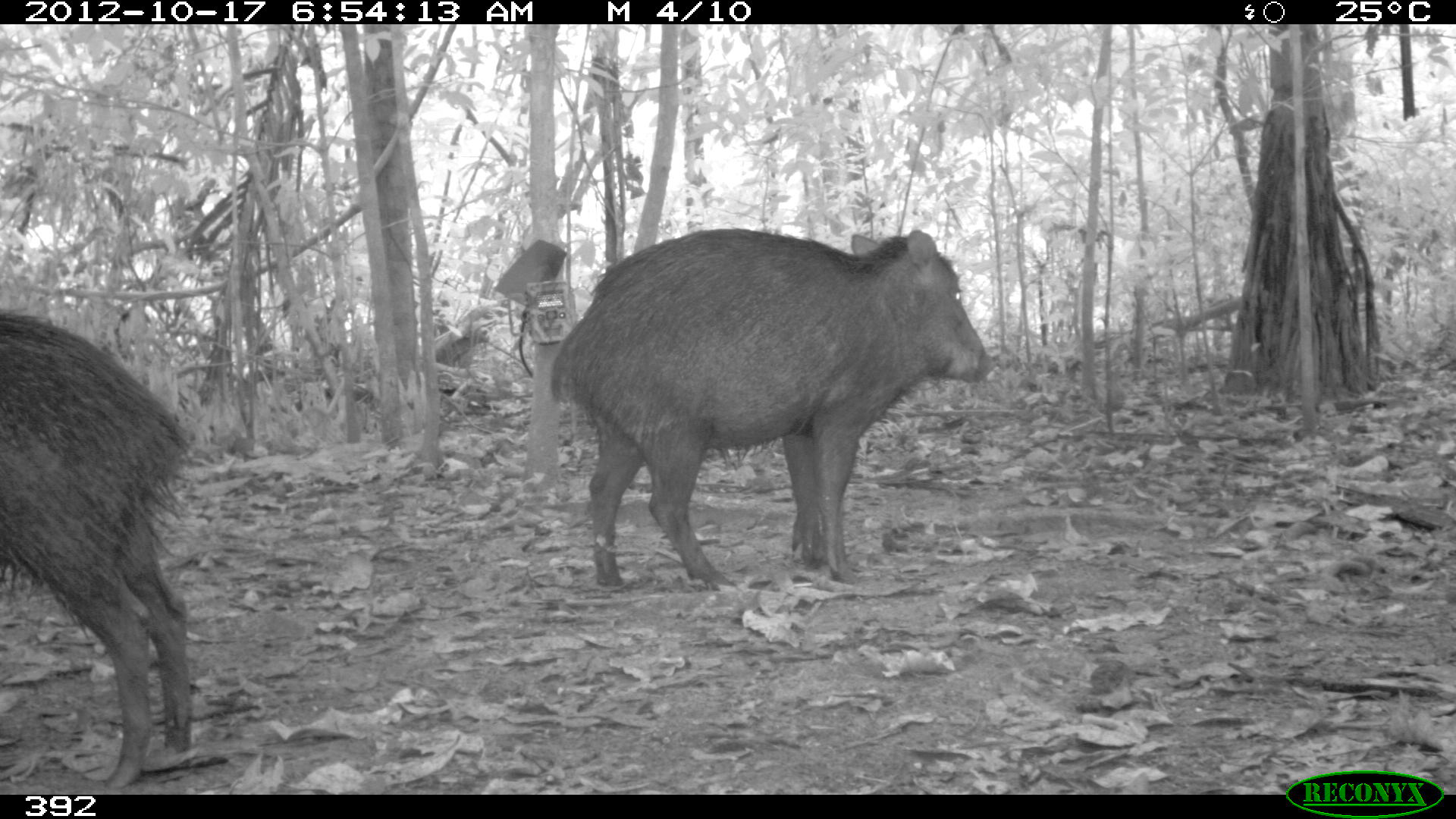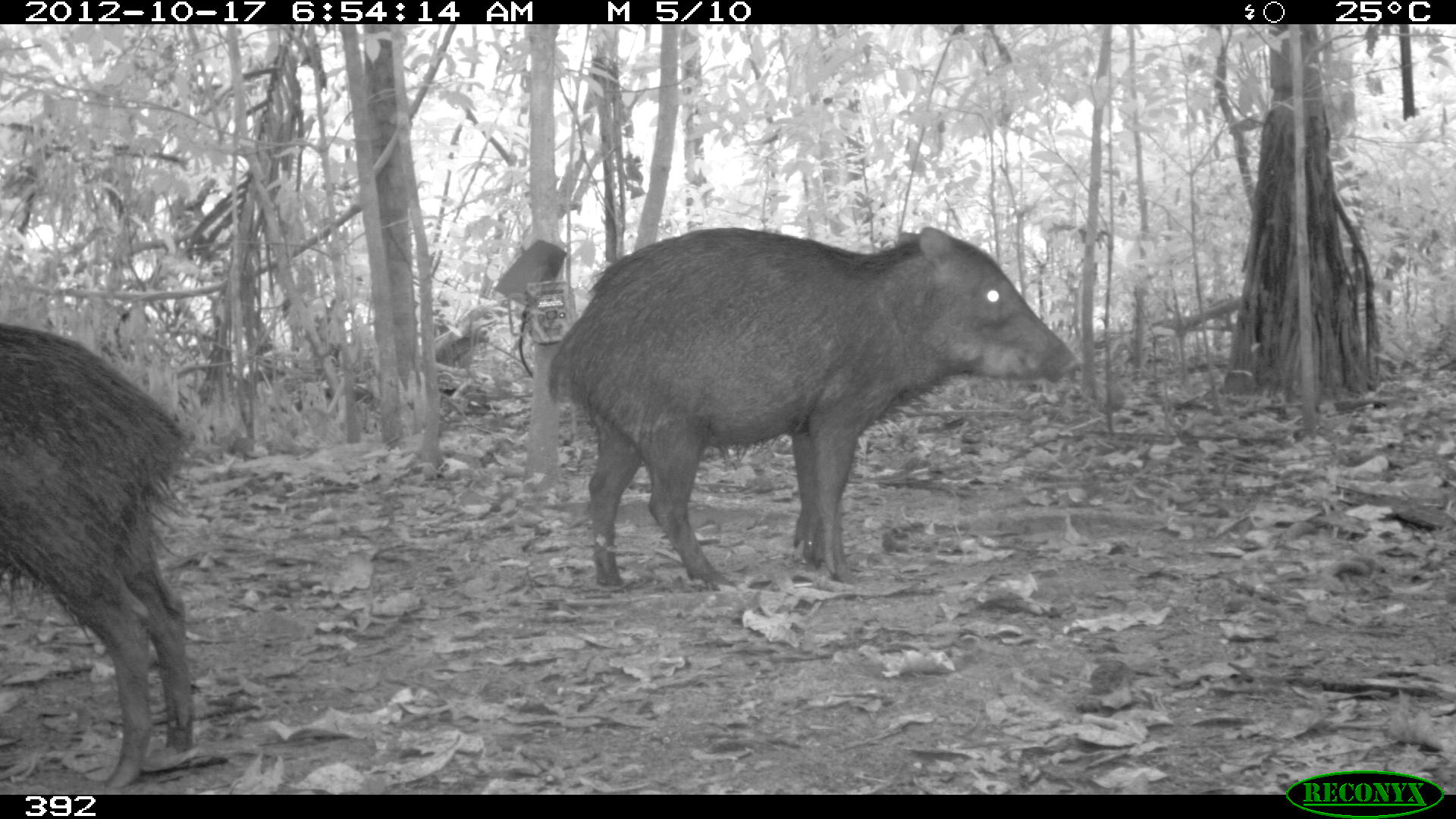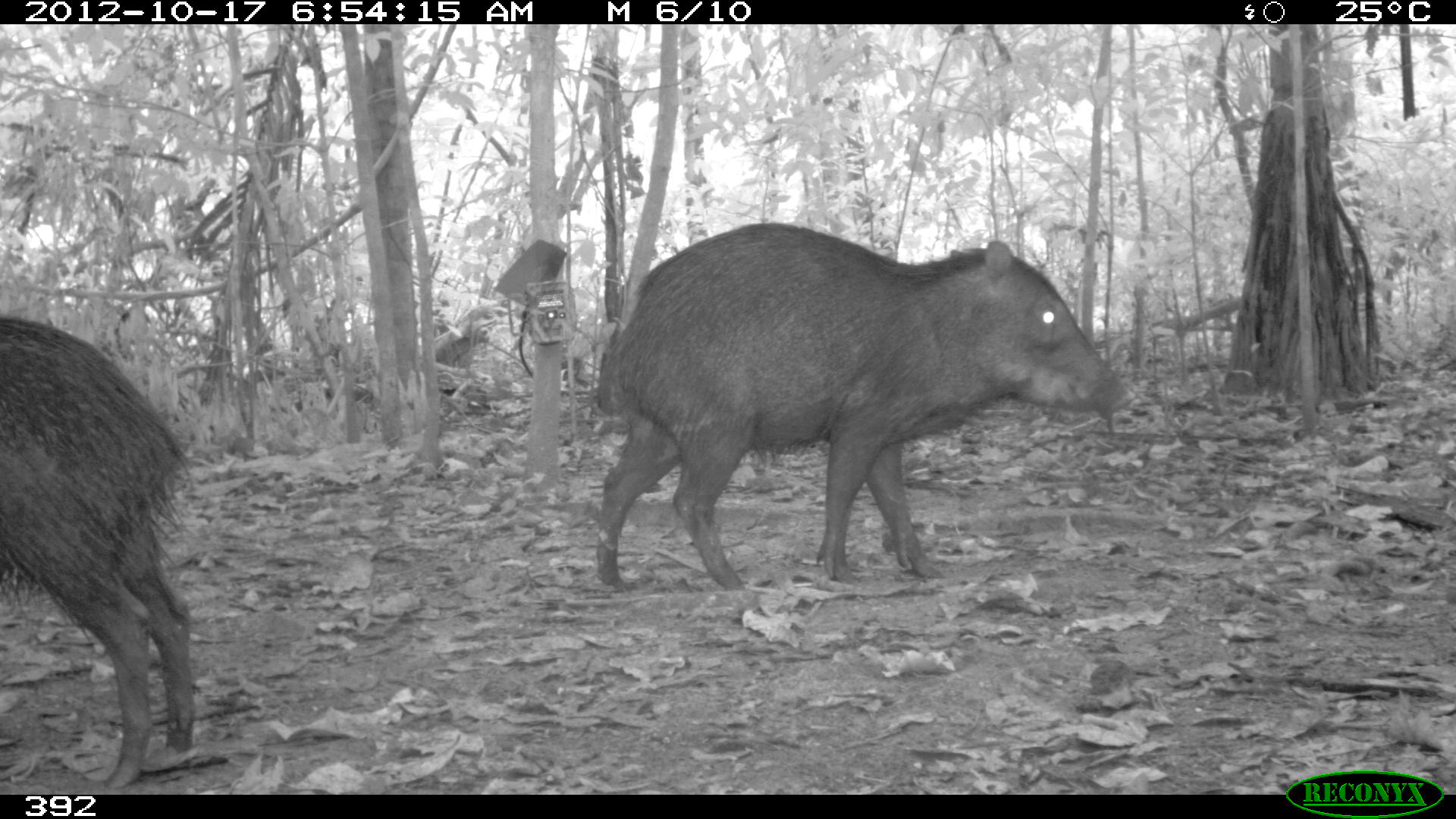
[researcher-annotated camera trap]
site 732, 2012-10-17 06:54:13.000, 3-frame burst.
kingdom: Animalia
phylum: Chordata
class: Mammalia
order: Artiodactyla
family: Tayassuidae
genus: Tayassu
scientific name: Tayassu pecari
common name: white-lipped peccary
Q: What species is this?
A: Tayassu pecari (white-lipped peccary).